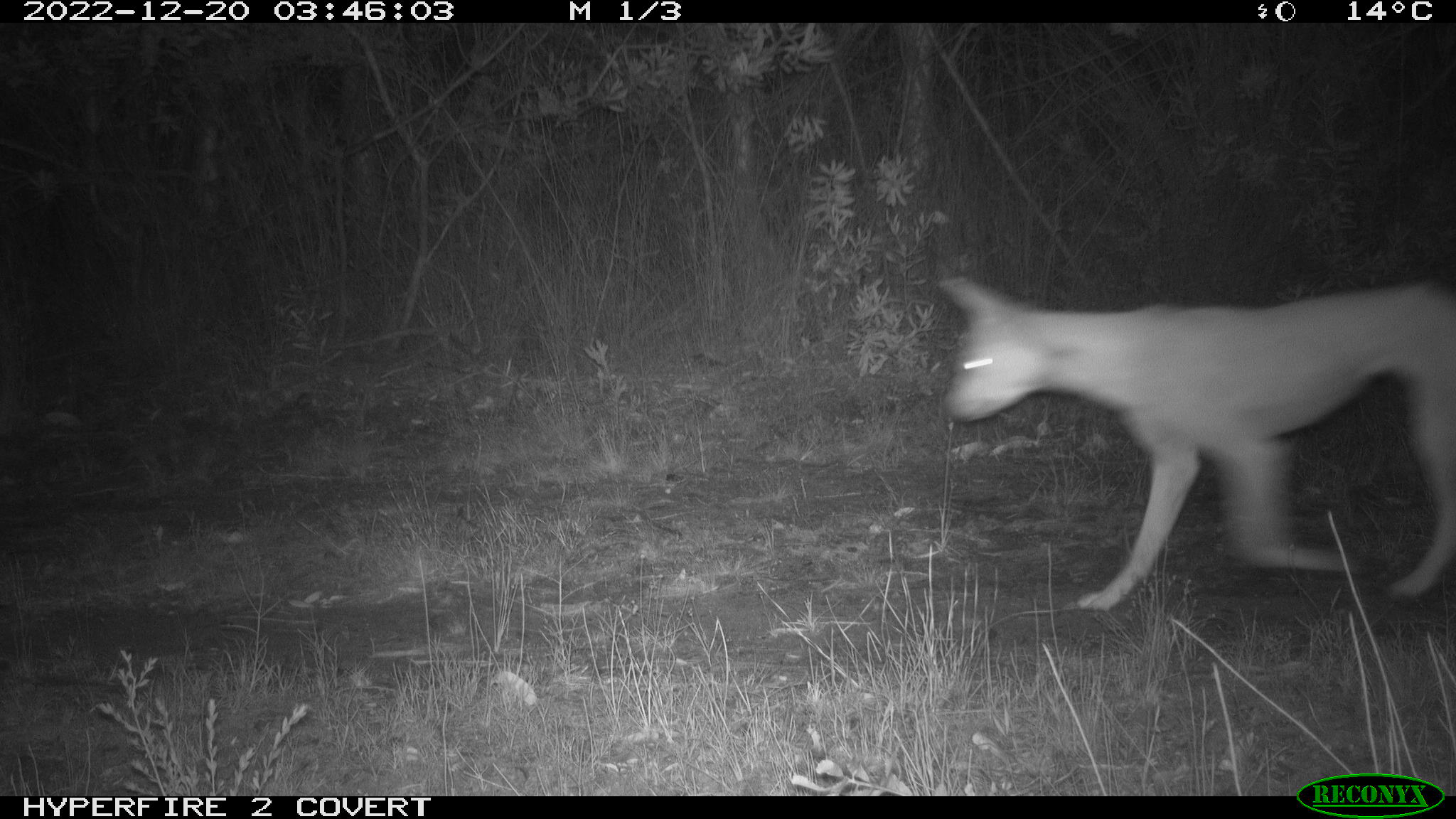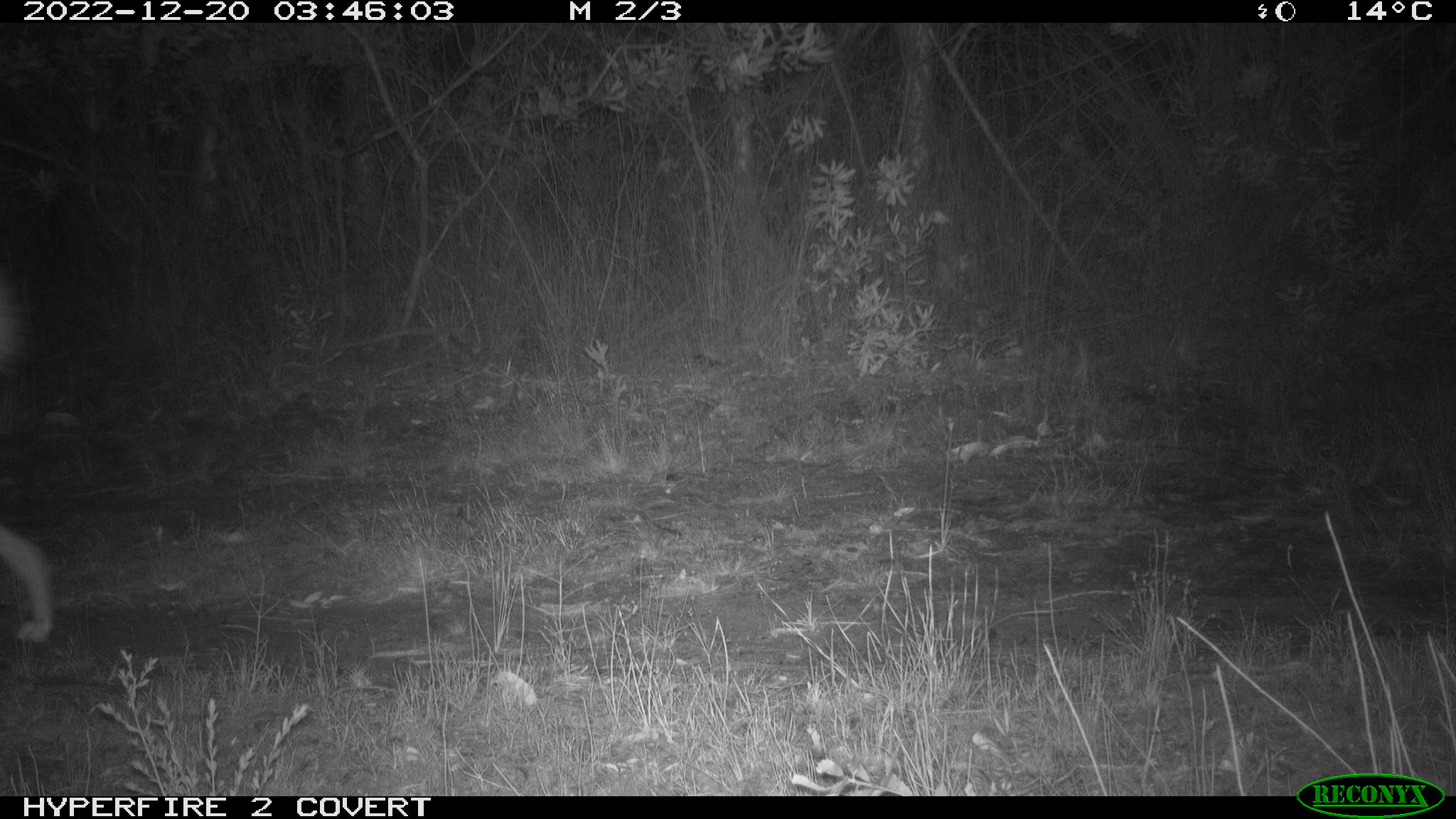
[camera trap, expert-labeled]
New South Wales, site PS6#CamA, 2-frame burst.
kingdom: Animalia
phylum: Chordata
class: Mammalia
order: Carnivora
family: Canidae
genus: Canis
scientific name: Canis familiaris dingo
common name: dingo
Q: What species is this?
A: Dingo (Canis familiaris dingo).